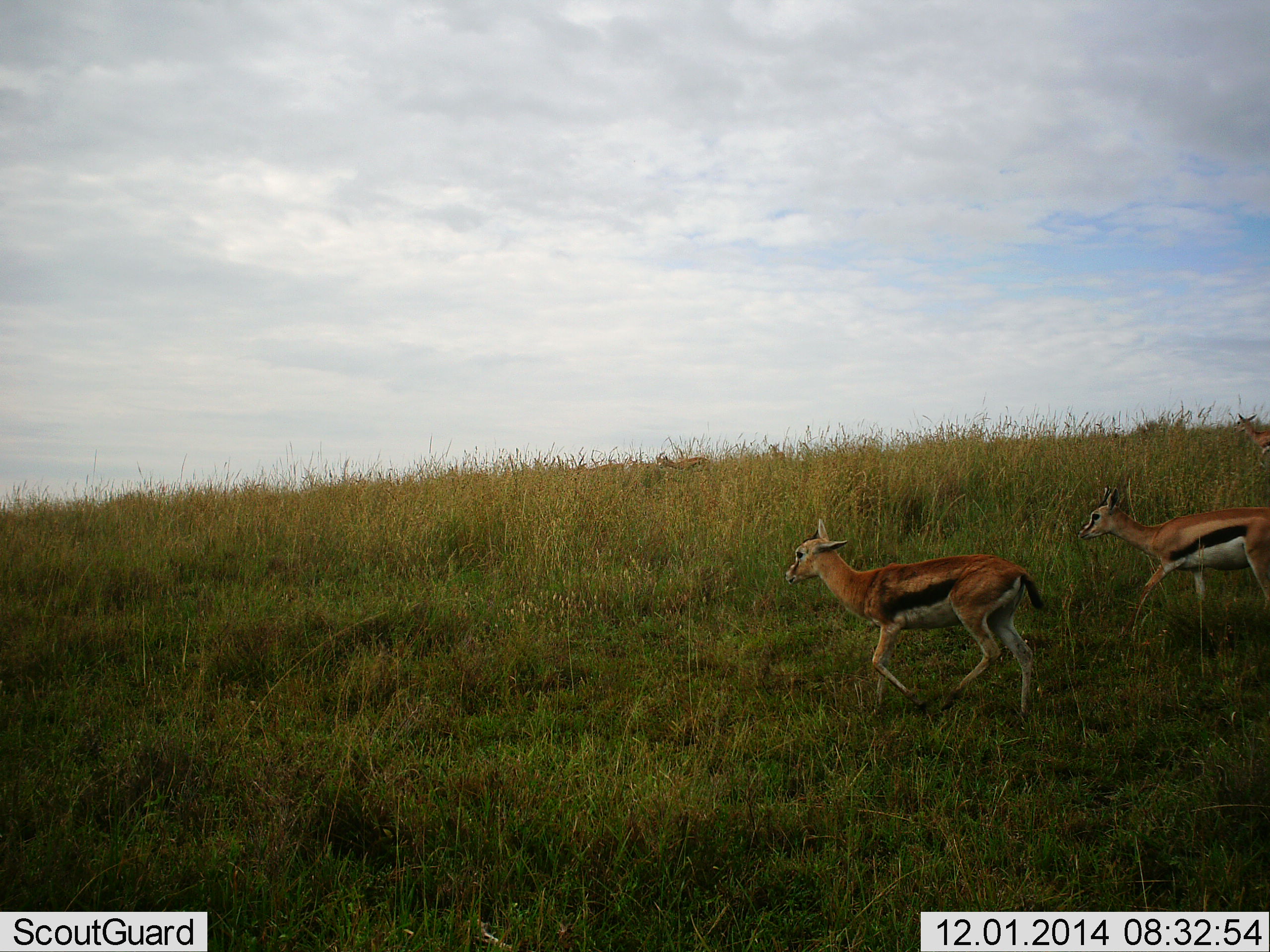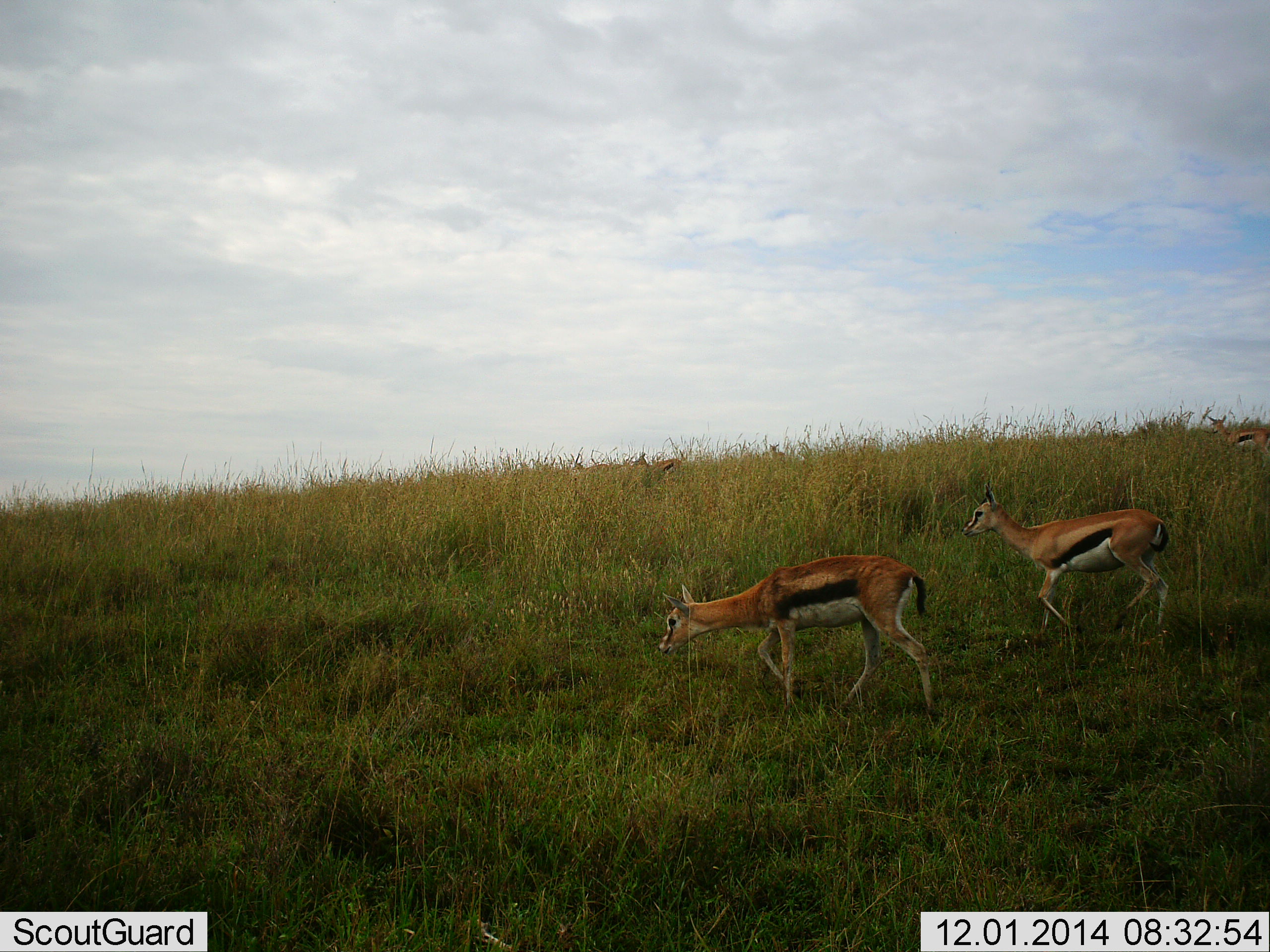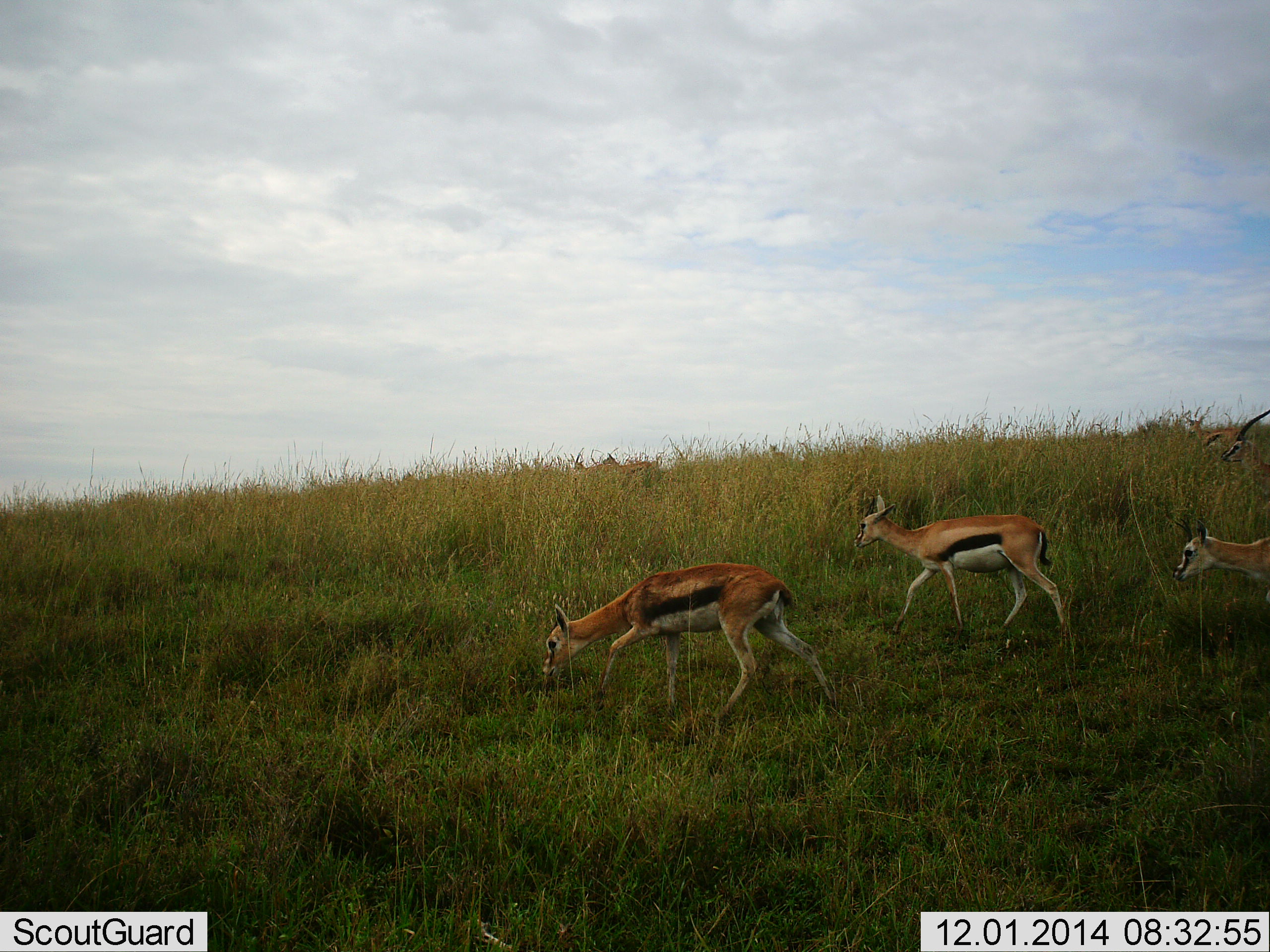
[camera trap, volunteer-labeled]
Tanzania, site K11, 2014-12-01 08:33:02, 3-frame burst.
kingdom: Animalia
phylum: Chordata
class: Mammalia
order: Artiodactyla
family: Bovidae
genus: Eudorcas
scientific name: Eudorcas thomsonii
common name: thomson's gazelle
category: gazellethomsons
Gazellethomsons (thomson's gazelle) (Eudorcas thomsonii), count 5. Behavior (volunteer vote fractions): standing 20%, resting 0%, moving 100%, interacting 0%. Young present (vote fraction): 0%. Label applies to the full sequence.